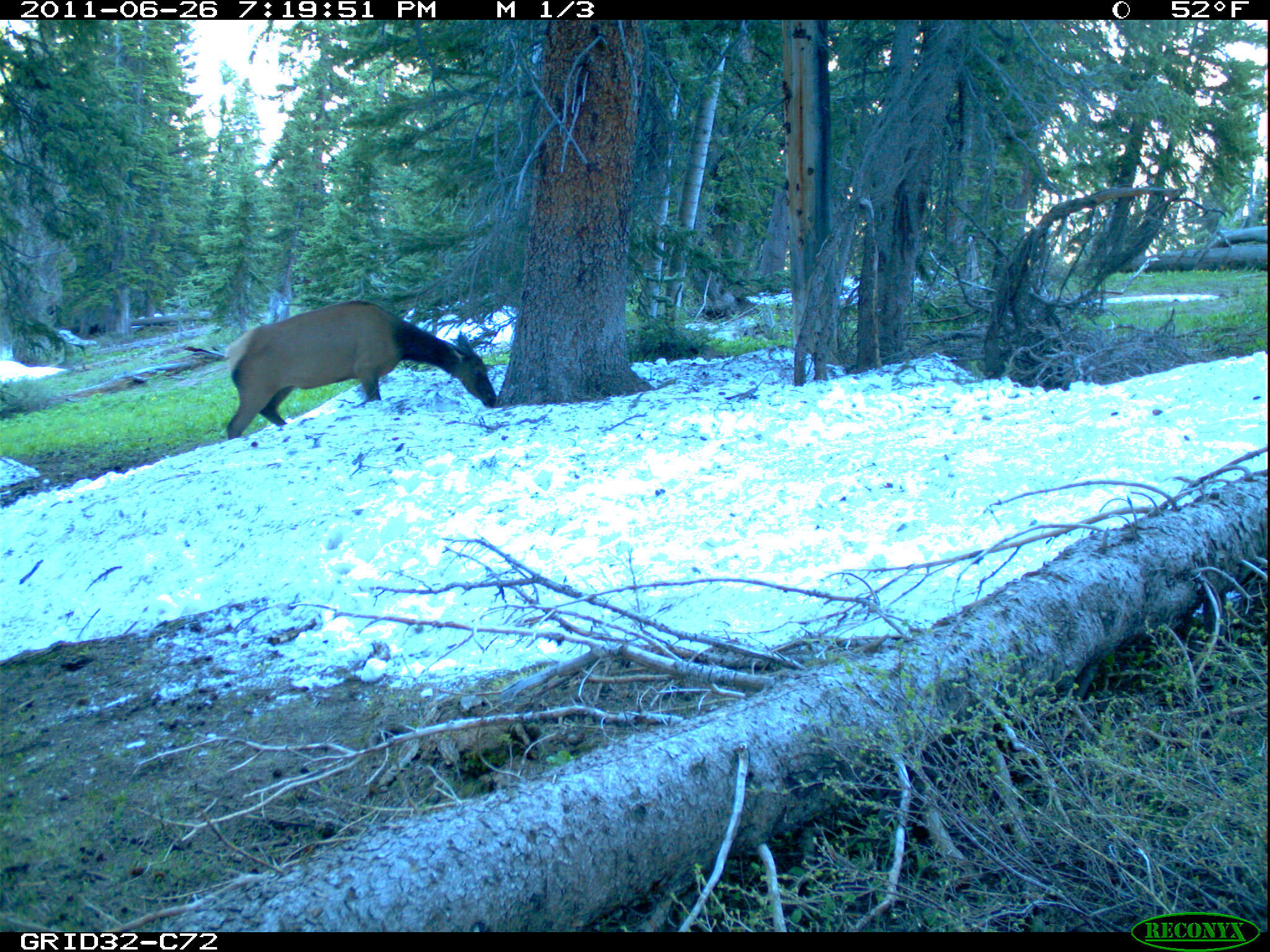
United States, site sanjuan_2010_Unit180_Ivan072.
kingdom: Animalia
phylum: Chordata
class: Mammalia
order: Artiodactyla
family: Cervidae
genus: Cervus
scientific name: Cervus elaphus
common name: red deer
Cervus elaphus (red deer).